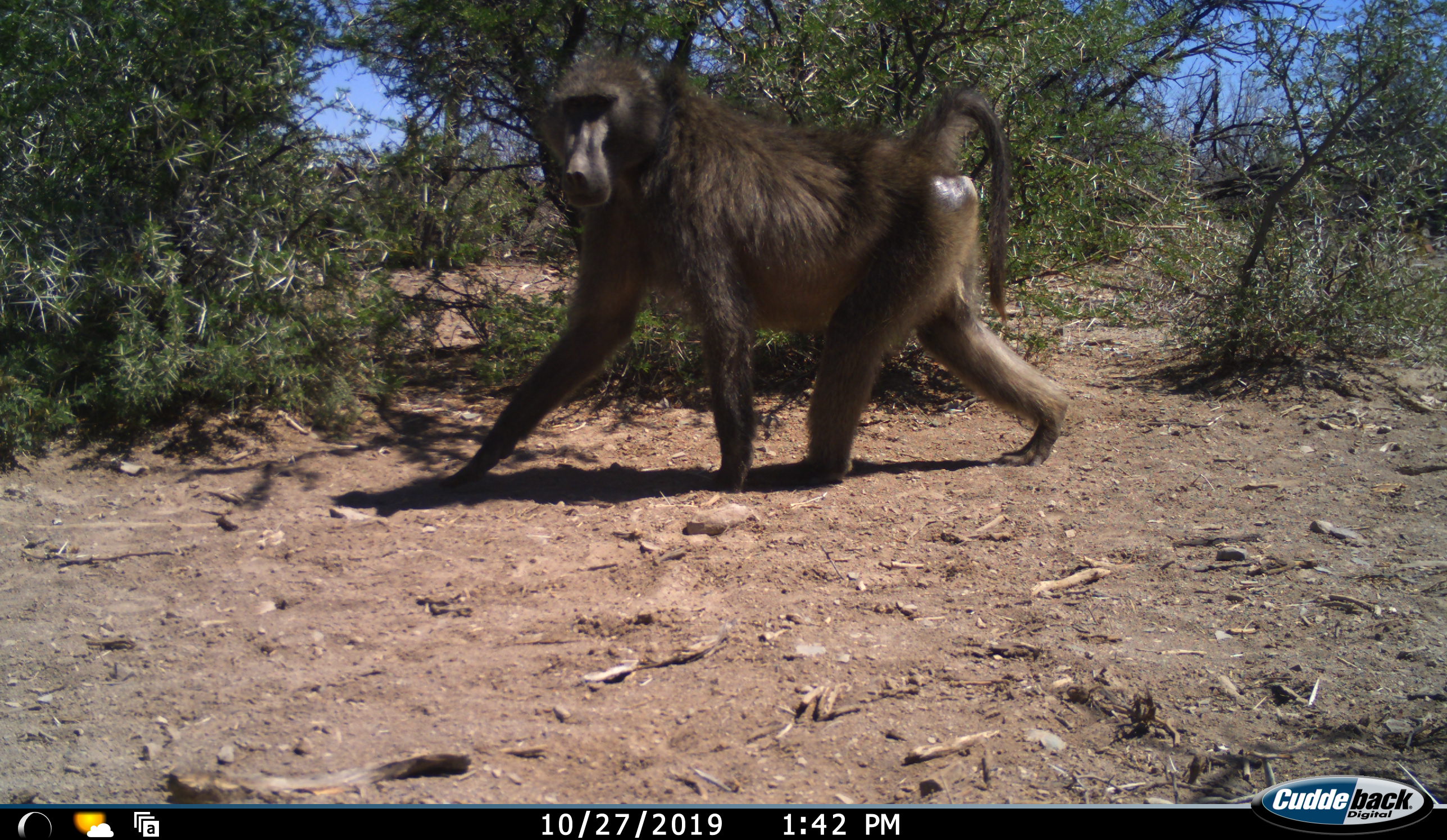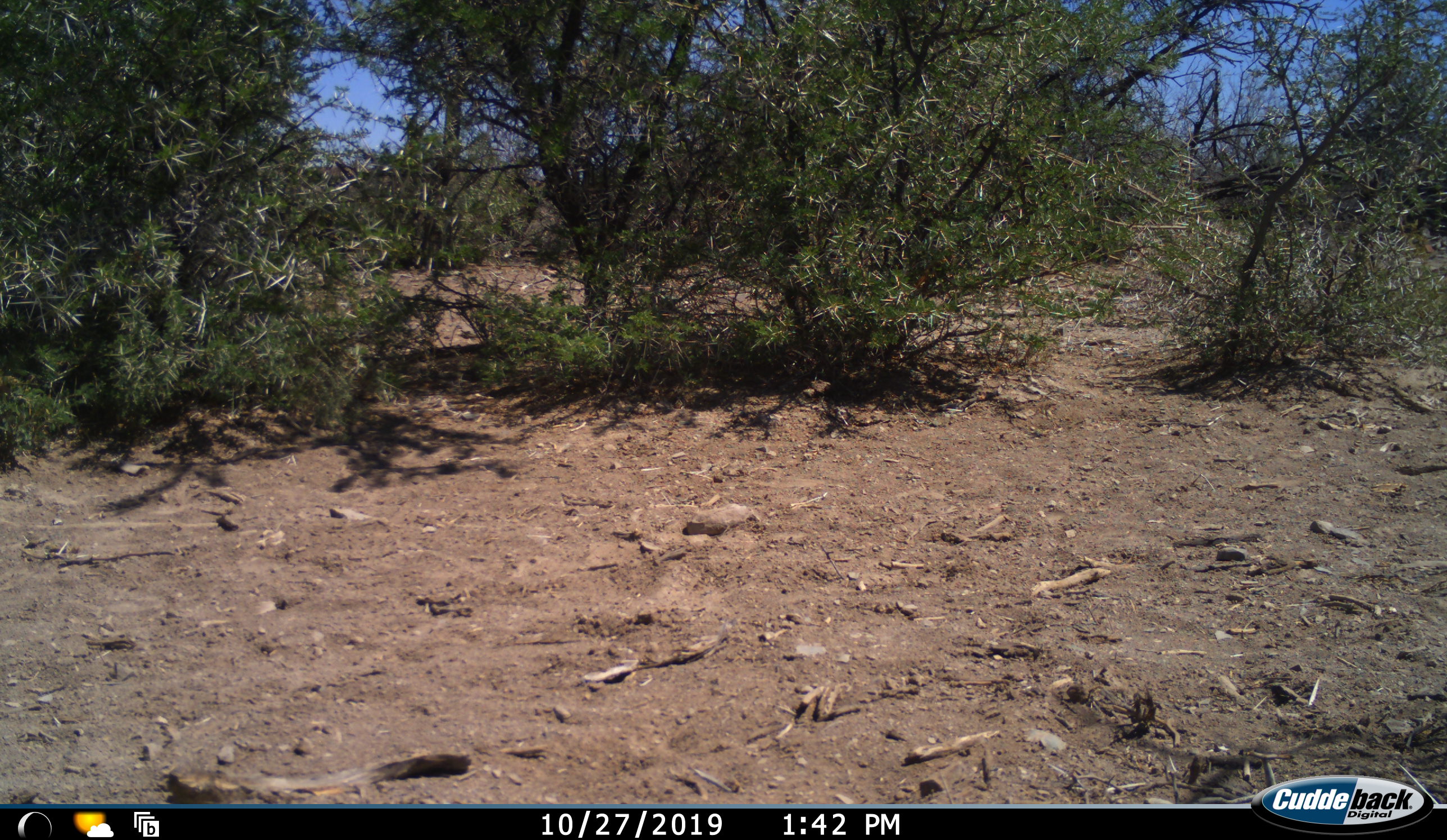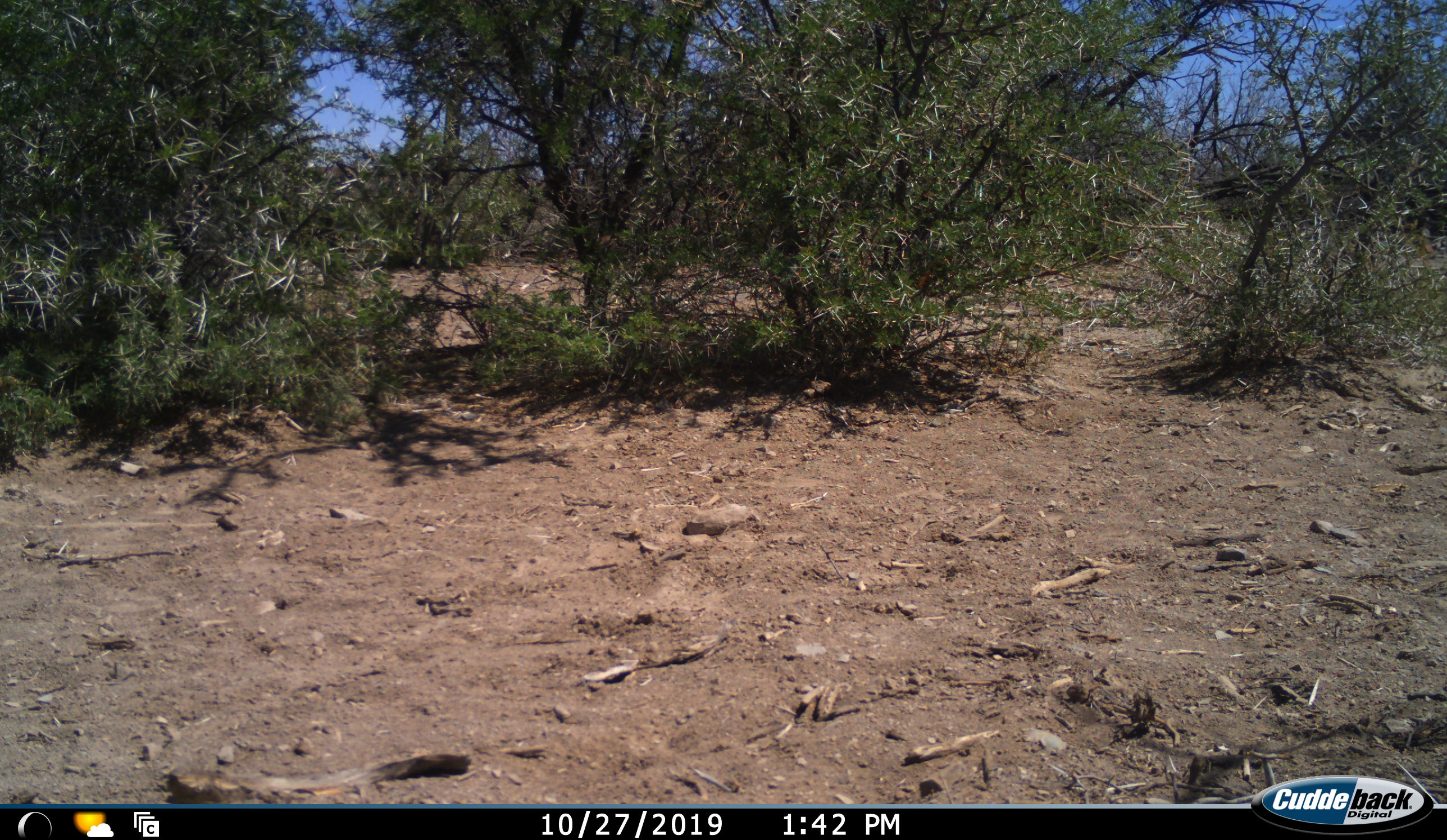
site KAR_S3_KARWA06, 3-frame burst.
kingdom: Animalia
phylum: Chordata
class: Mammalia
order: Primates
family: Cercopithecidae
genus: Papio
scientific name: Papio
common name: baboon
Baboon (Papio), count 1. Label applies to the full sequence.